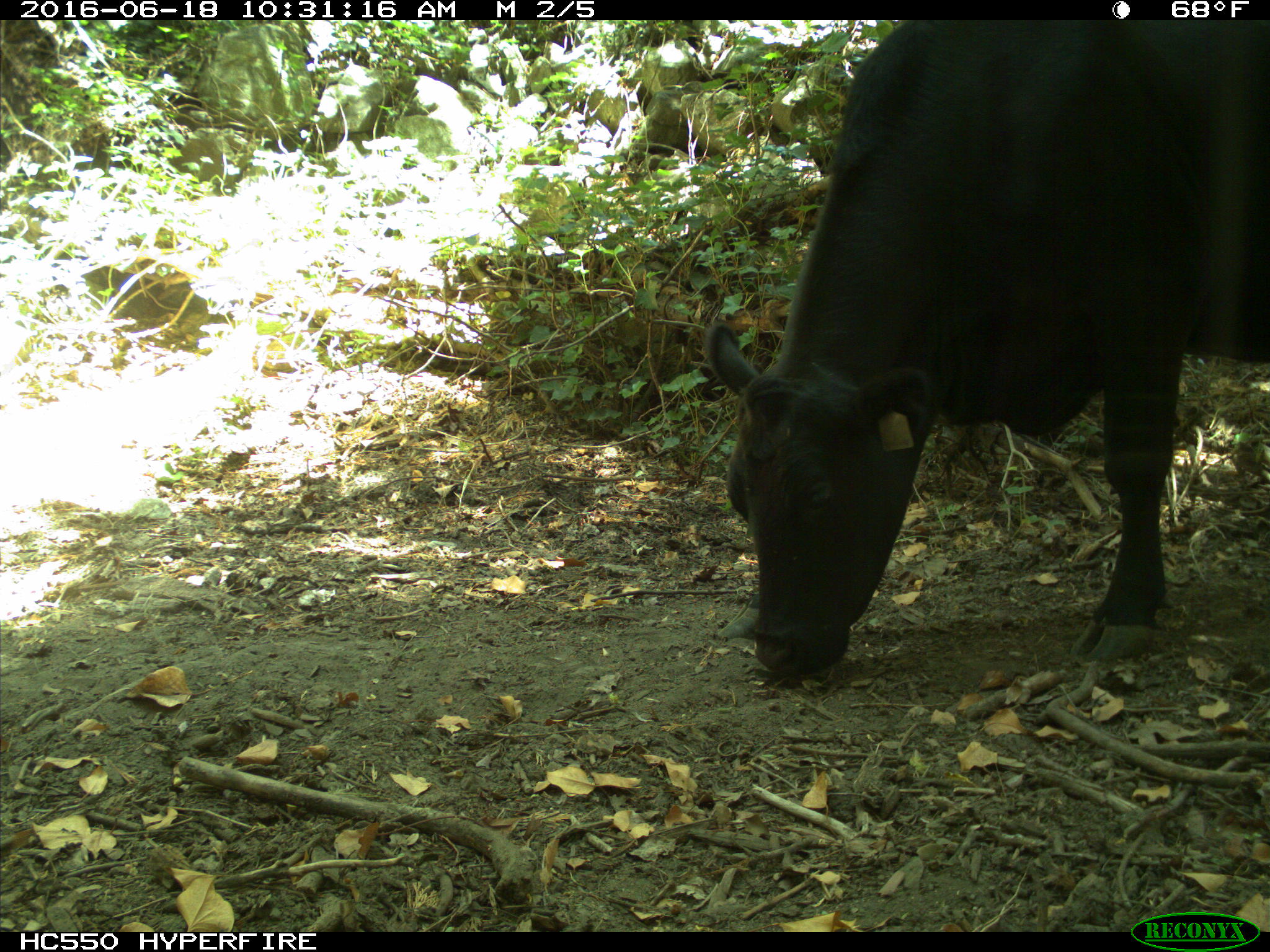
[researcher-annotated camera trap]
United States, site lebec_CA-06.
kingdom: Animalia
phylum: Chordata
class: Mammalia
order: Artiodactyla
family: Bovidae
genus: Bos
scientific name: Bos taurus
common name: domestic cow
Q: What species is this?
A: Bos taurus (domestic cow).